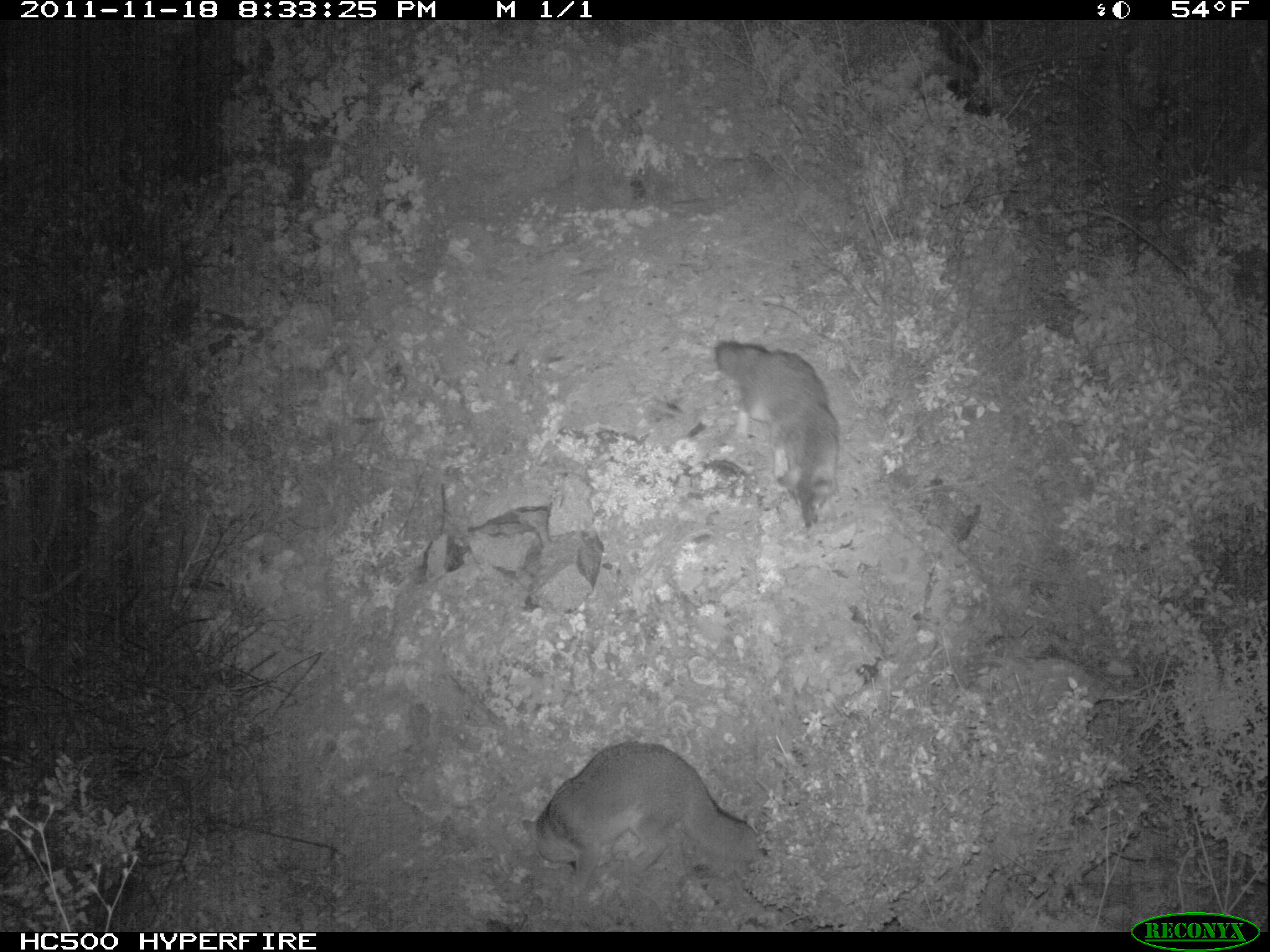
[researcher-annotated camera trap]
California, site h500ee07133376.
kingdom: Animalia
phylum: Chordata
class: Mammalia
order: Carnivora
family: Canidae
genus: Urocyon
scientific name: Urocyon littoralis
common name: island fox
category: fox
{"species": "fox (island fox) (Urocyon littoralis)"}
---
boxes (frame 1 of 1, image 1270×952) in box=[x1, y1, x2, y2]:
fox: box=[520, 741, 757, 897]; box=[714, 341, 839, 527]